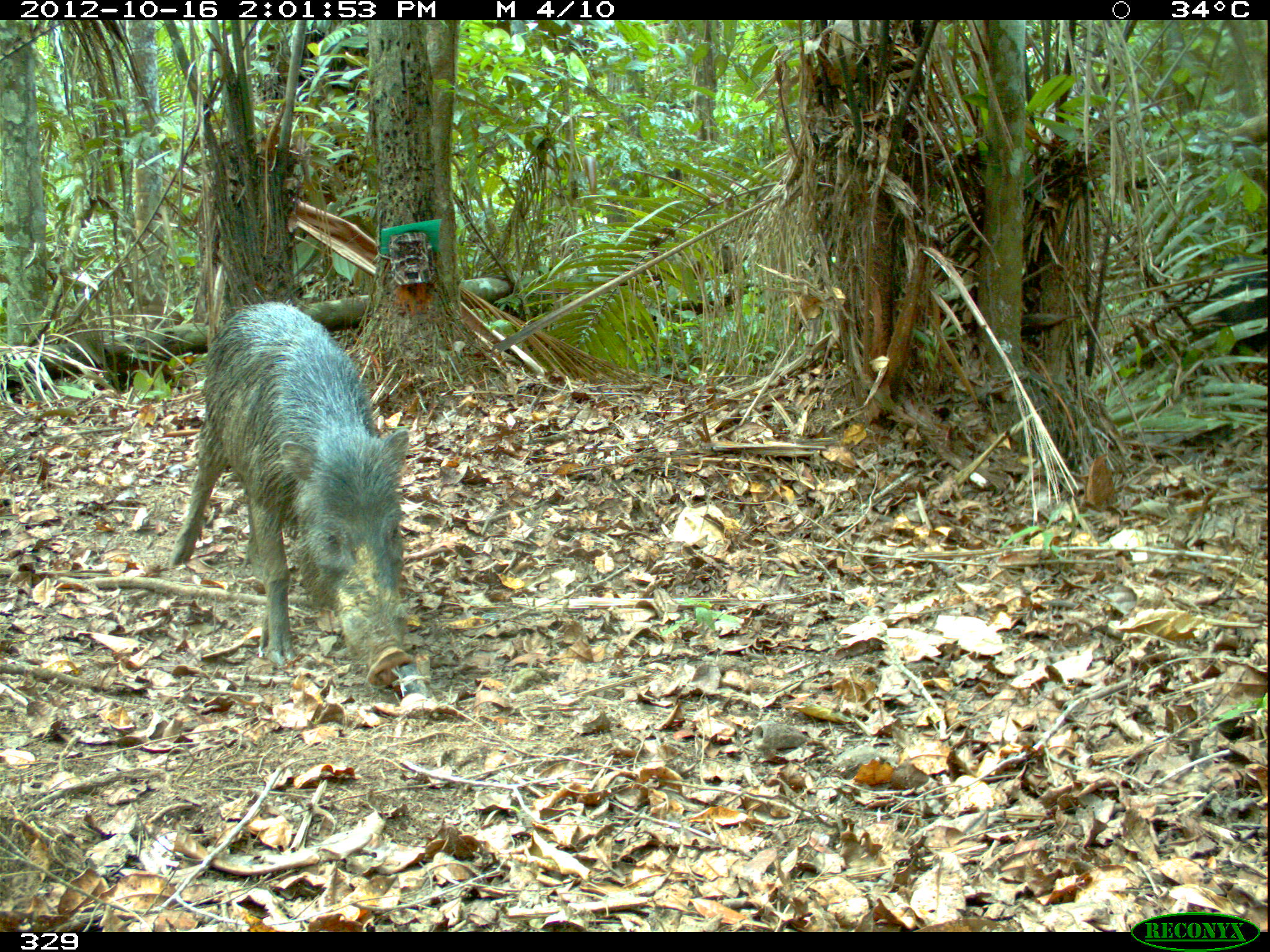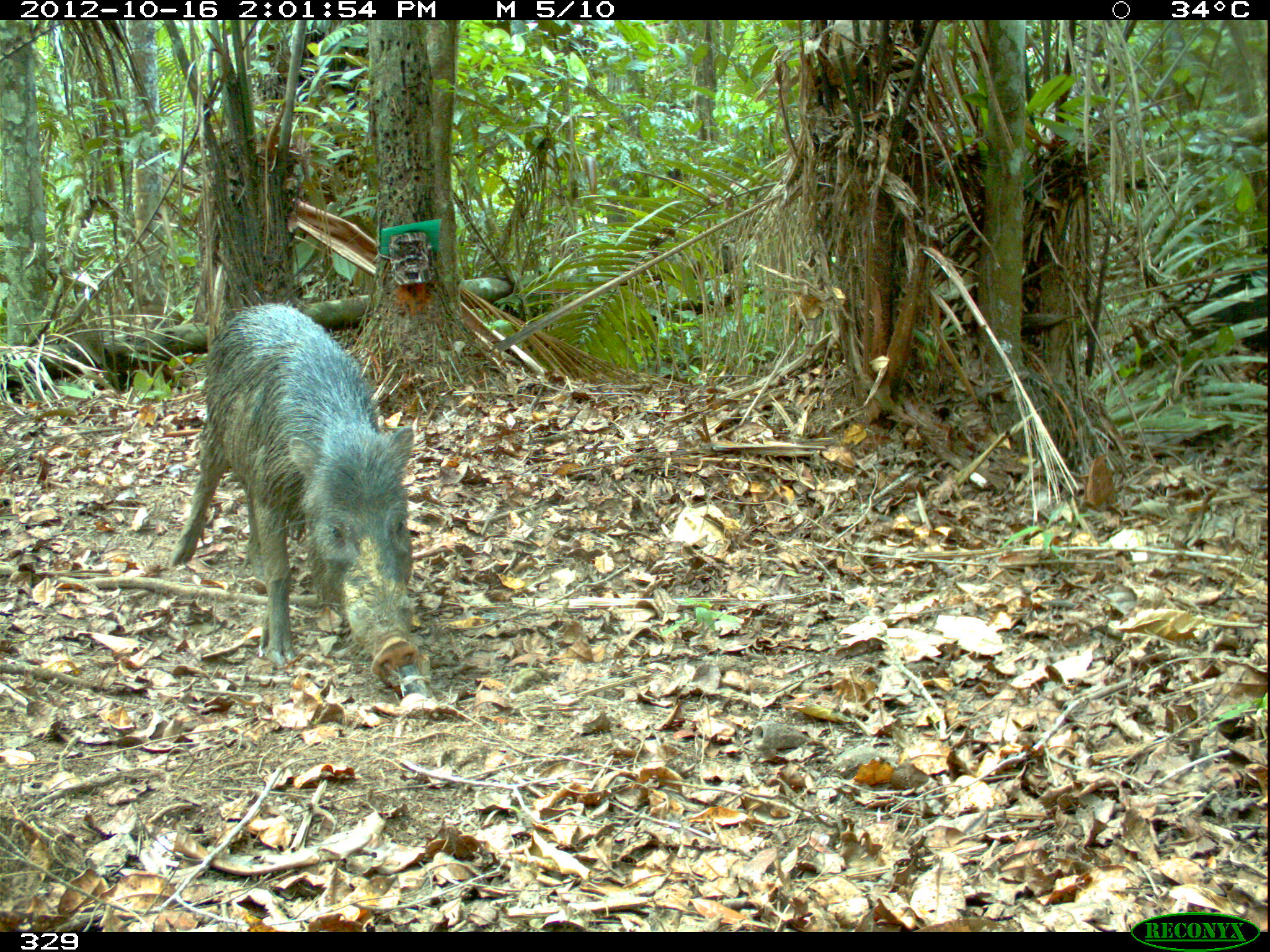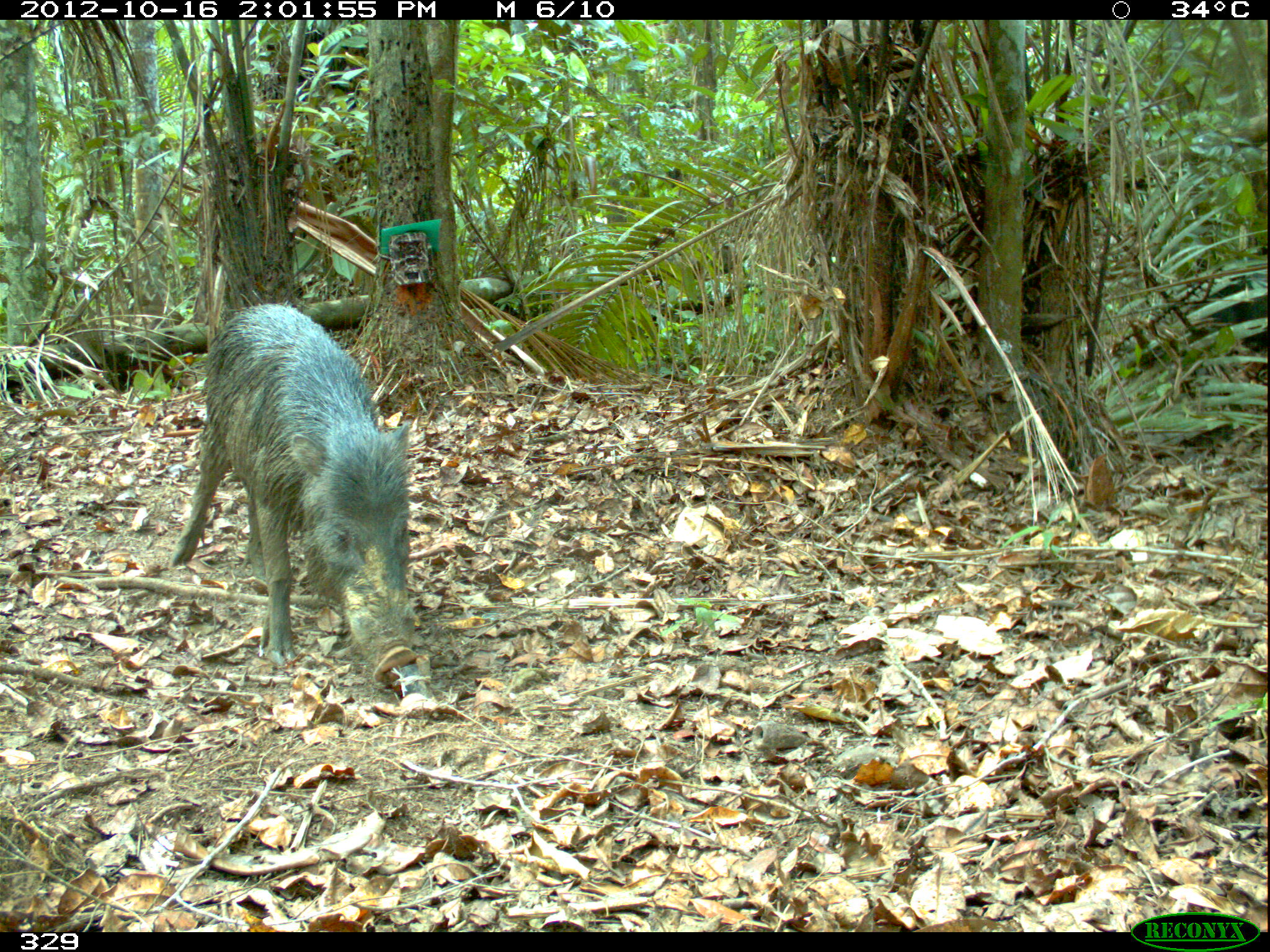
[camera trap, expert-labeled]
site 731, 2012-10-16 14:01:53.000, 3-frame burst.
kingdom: Animalia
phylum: Chordata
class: Mammalia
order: Artiodactyla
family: Tayassuidae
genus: Tayassu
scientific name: Tayassu pecari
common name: white-lipped peccary